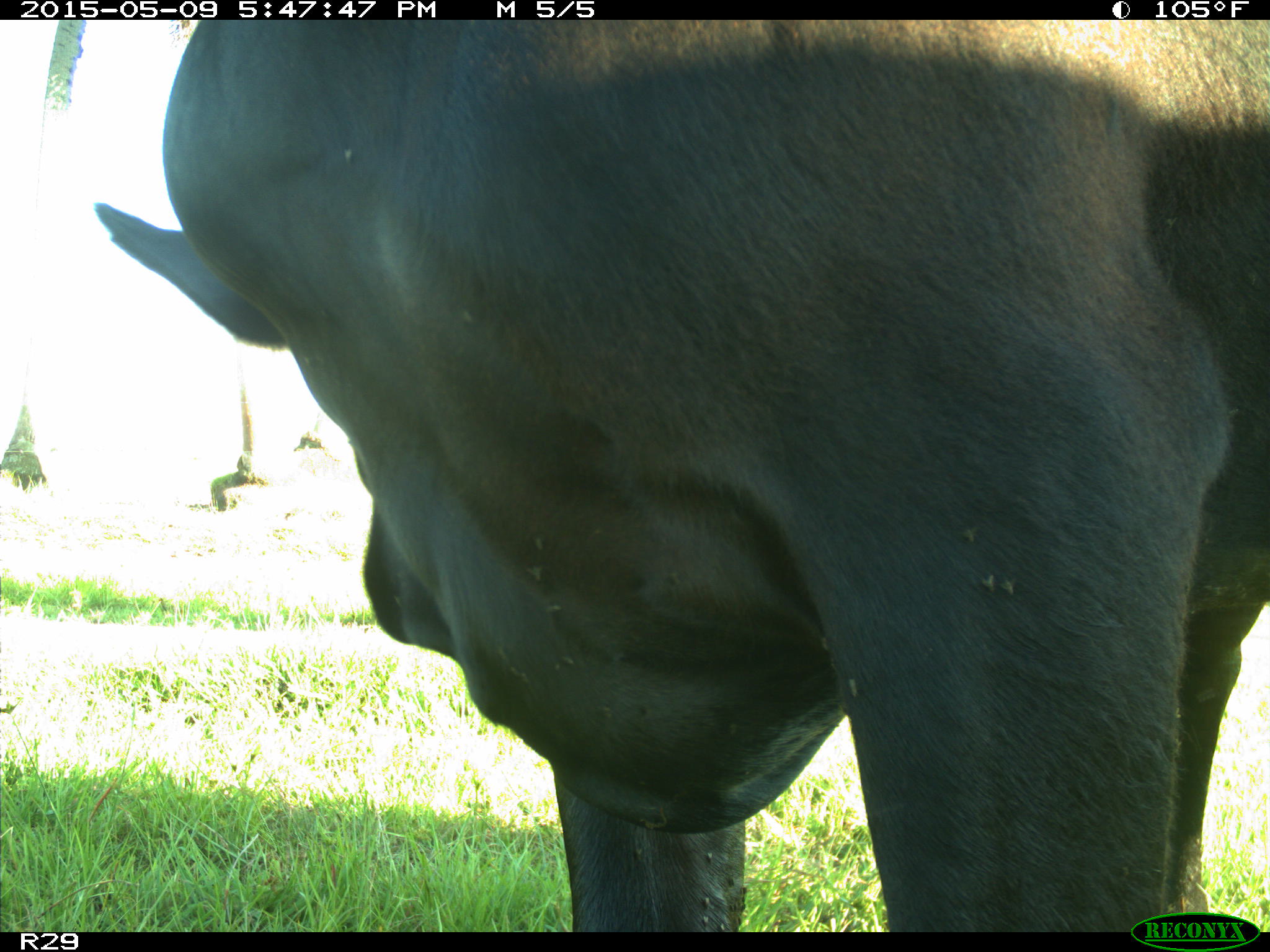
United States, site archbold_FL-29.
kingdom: Animalia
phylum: Chordata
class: Mammalia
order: Artiodactyla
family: Bovidae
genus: Bos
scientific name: Bos taurus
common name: domestic cow